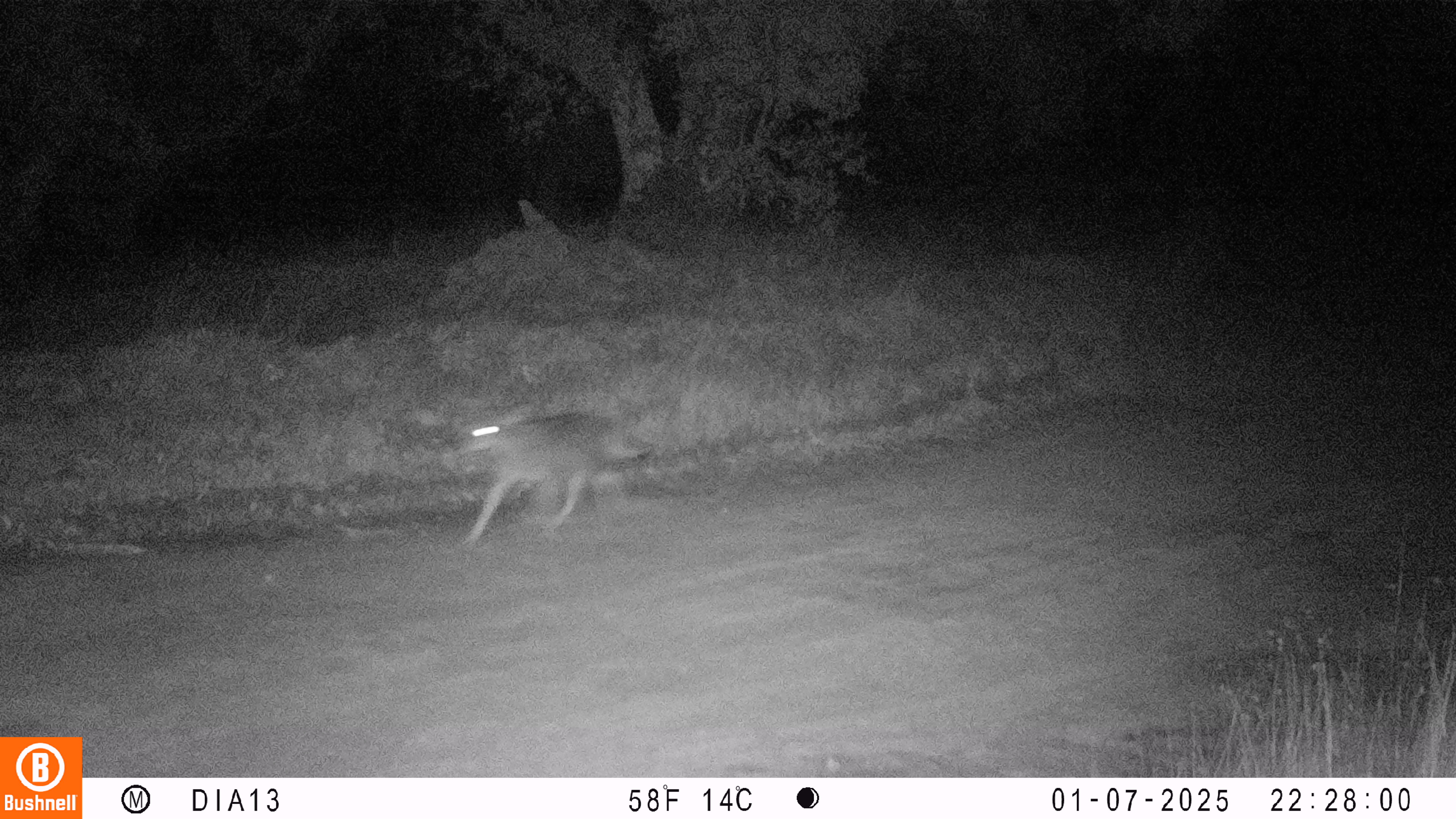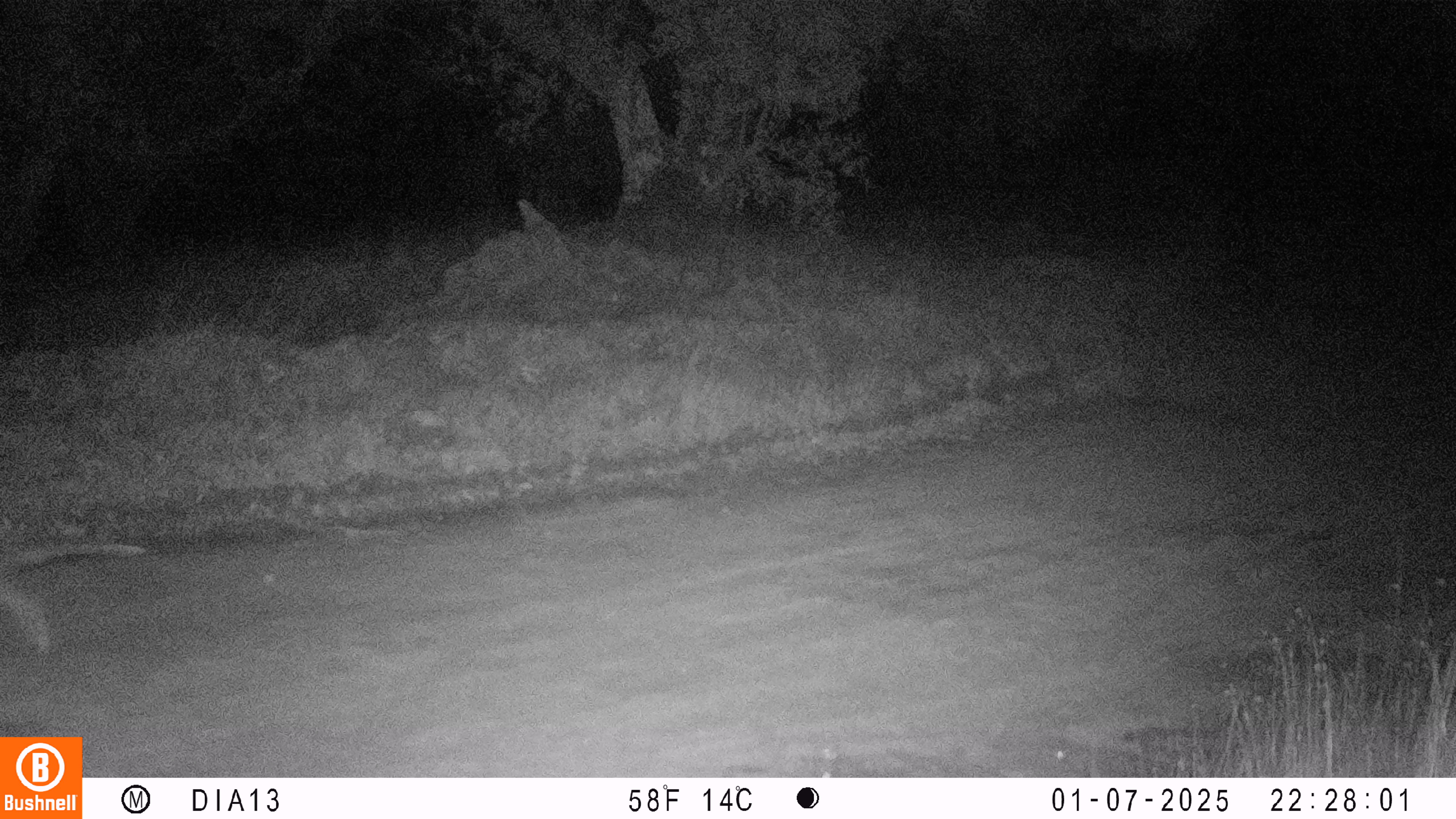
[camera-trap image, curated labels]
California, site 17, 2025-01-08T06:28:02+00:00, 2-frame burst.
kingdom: Animalia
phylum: Chordata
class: Mammalia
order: Carnivora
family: Canidae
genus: Canis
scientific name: Canis latrans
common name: coyote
Coyote (Canis latrans).